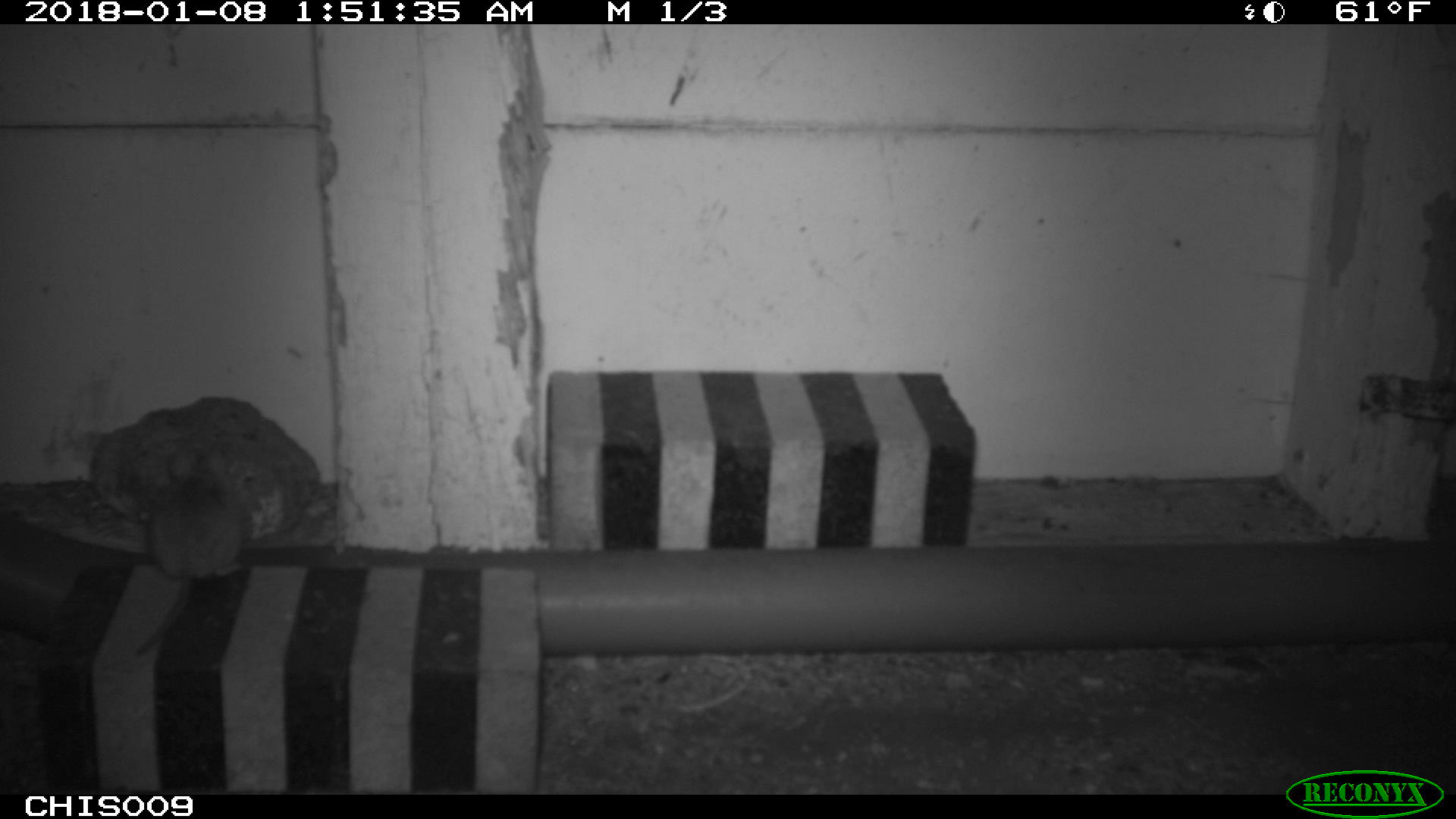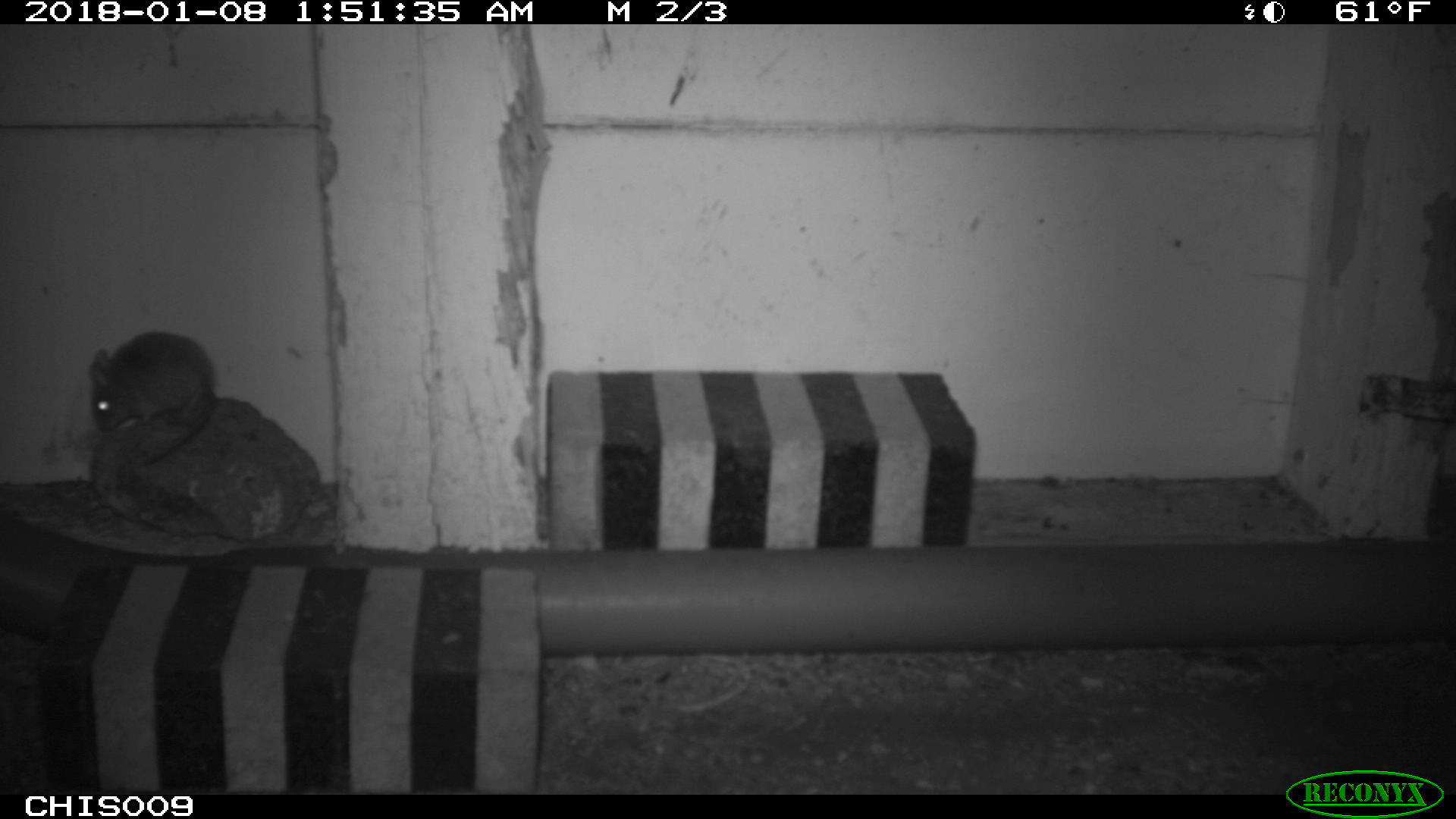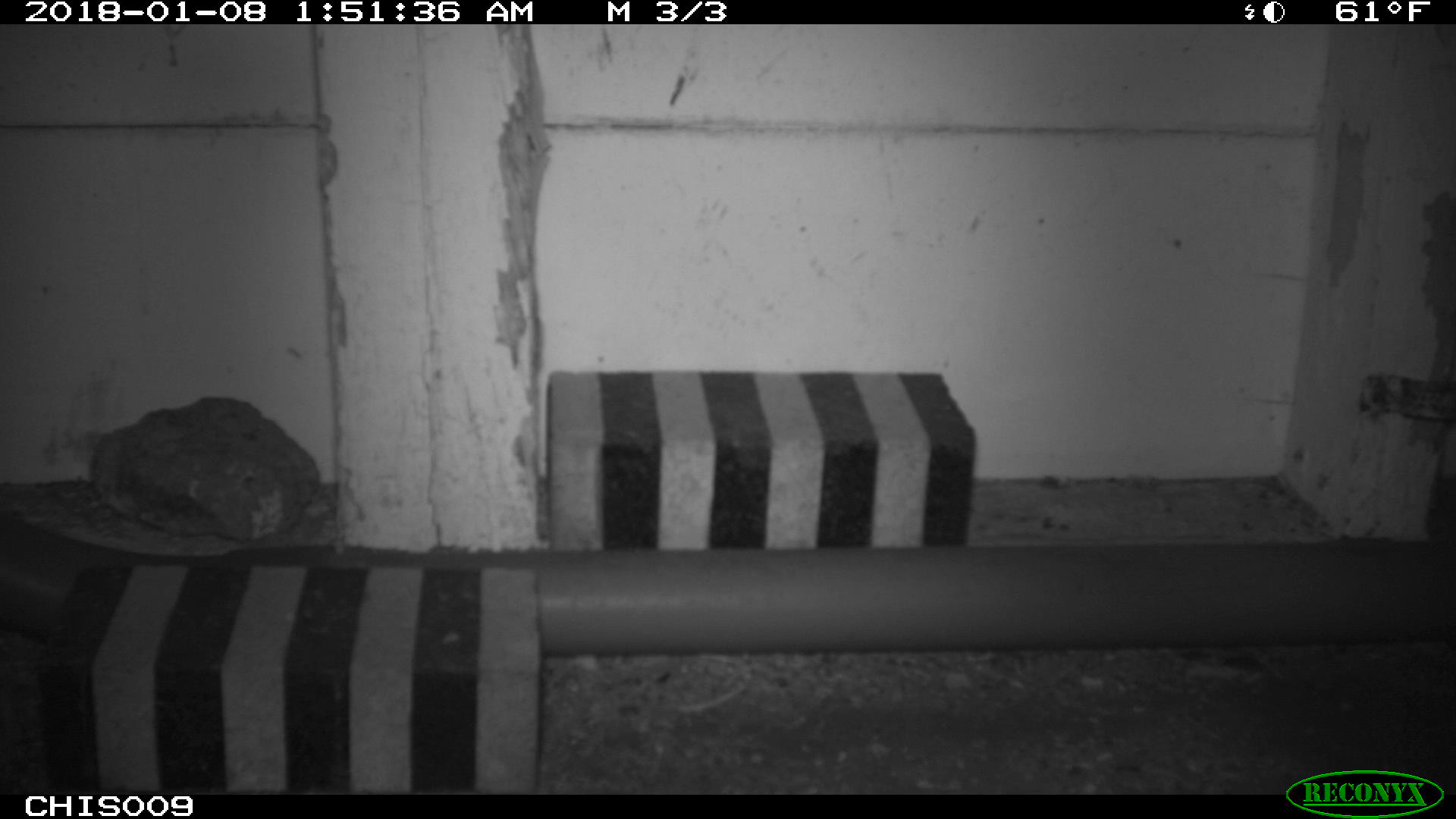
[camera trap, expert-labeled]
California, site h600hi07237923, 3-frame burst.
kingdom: Animalia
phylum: Chordata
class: Mammalia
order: Rodentia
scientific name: Rodentia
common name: rodent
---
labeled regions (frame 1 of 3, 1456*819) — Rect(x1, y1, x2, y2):
rodent: Rect(135, 449, 241, 657)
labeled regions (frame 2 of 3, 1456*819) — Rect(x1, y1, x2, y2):
rodent: Rect(88, 328, 215, 465)